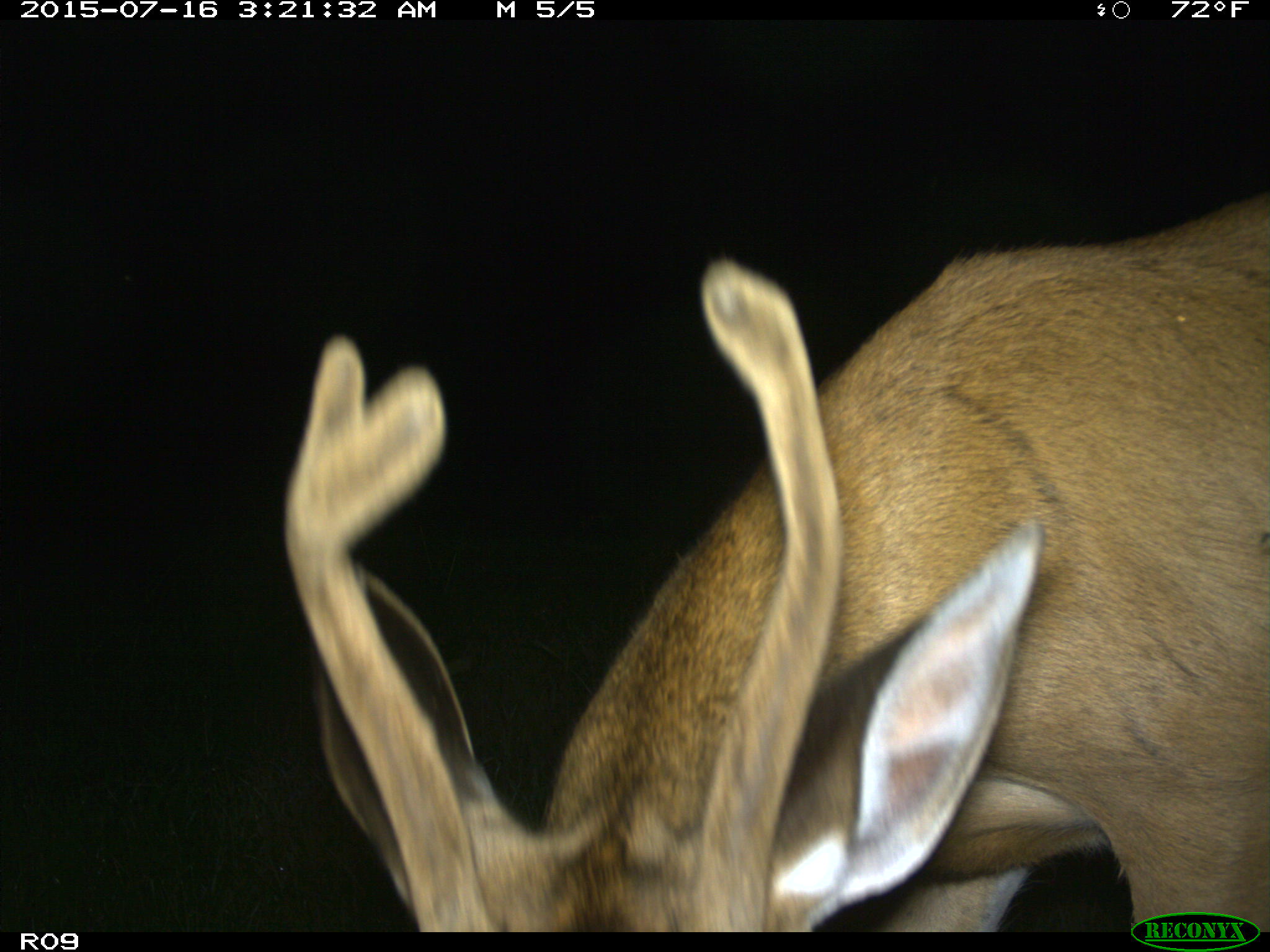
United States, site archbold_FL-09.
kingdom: Animalia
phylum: Chordata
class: Mammalia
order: Artiodactyla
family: Cervidae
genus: Odocoileus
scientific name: Odocoileus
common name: deer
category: unidentified deer